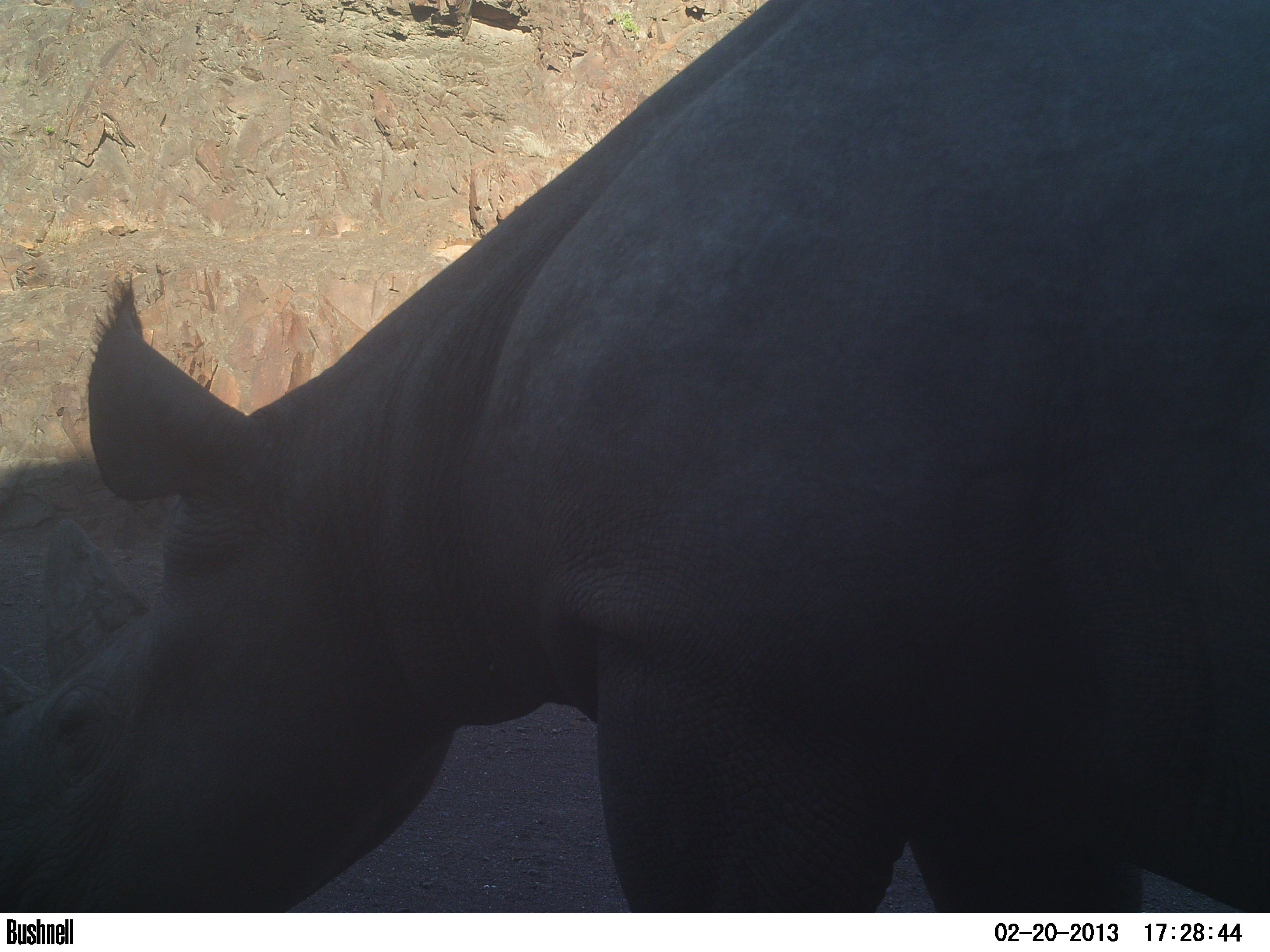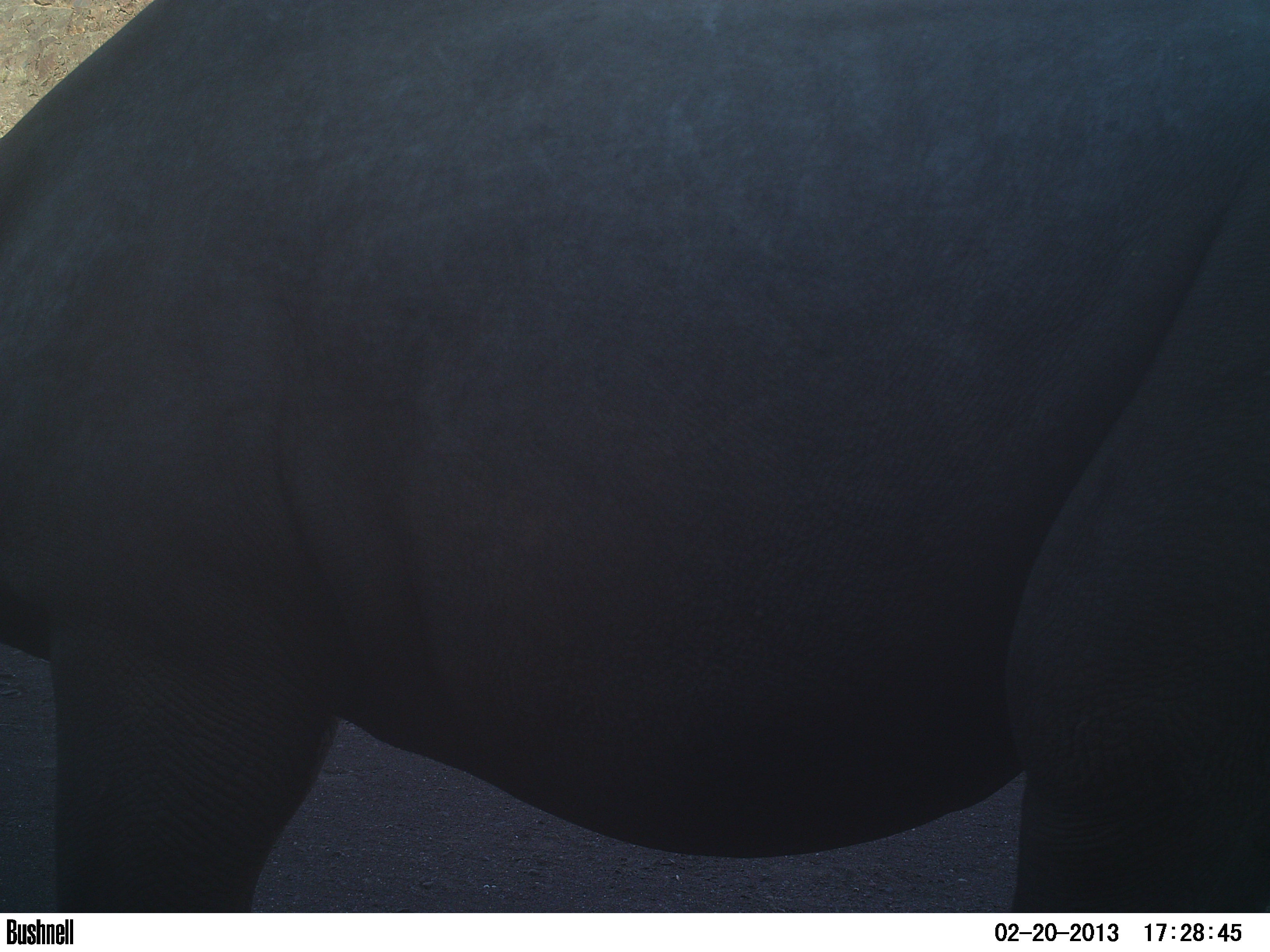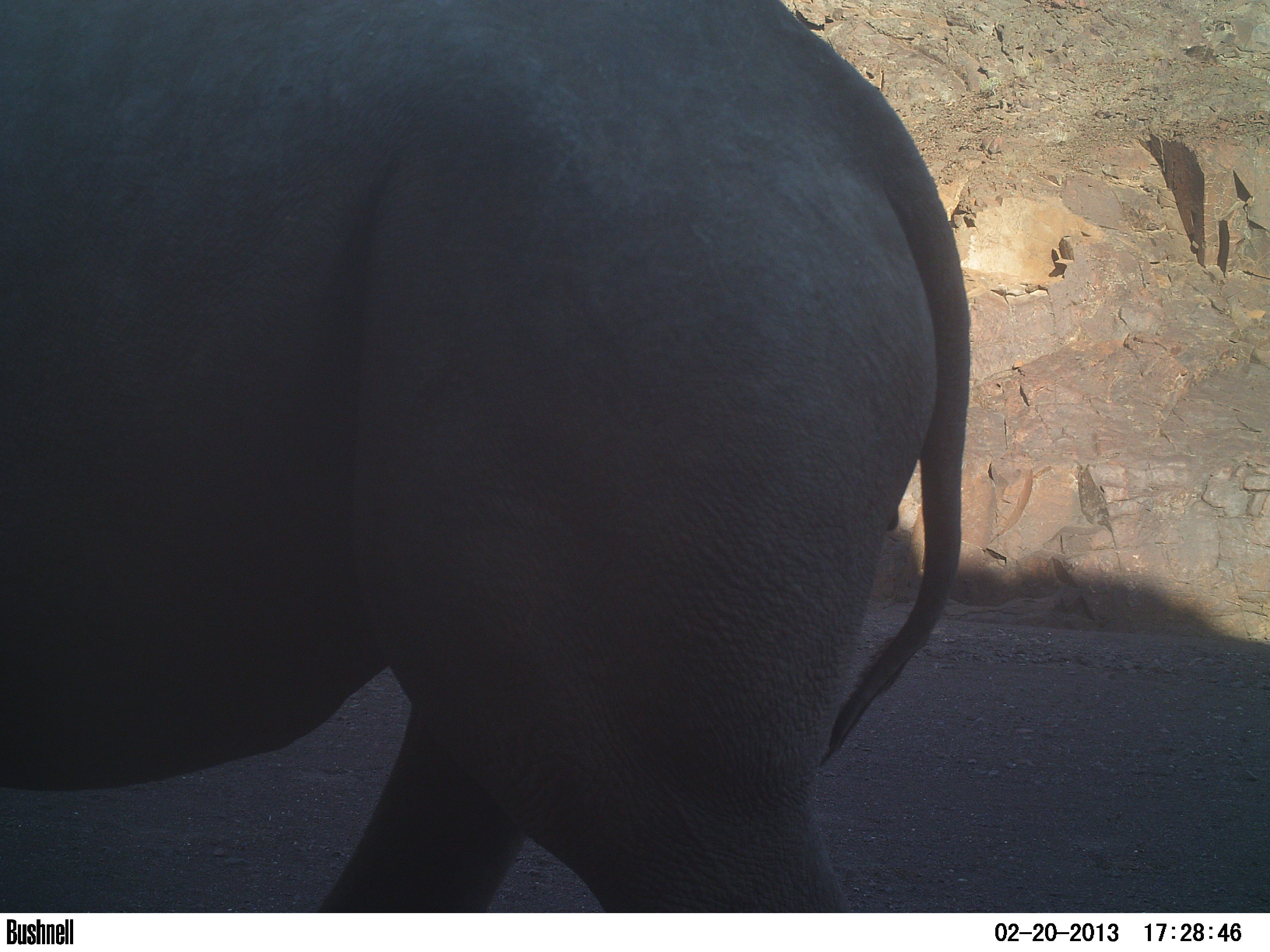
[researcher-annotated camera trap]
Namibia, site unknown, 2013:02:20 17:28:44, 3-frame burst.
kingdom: Animalia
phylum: Chordata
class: Mammalia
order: Perissodactyla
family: Rhinocerotidae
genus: Diceros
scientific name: Diceros bicornis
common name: black rhinoceros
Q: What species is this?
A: Diceros bicornis (black rhinoceros).